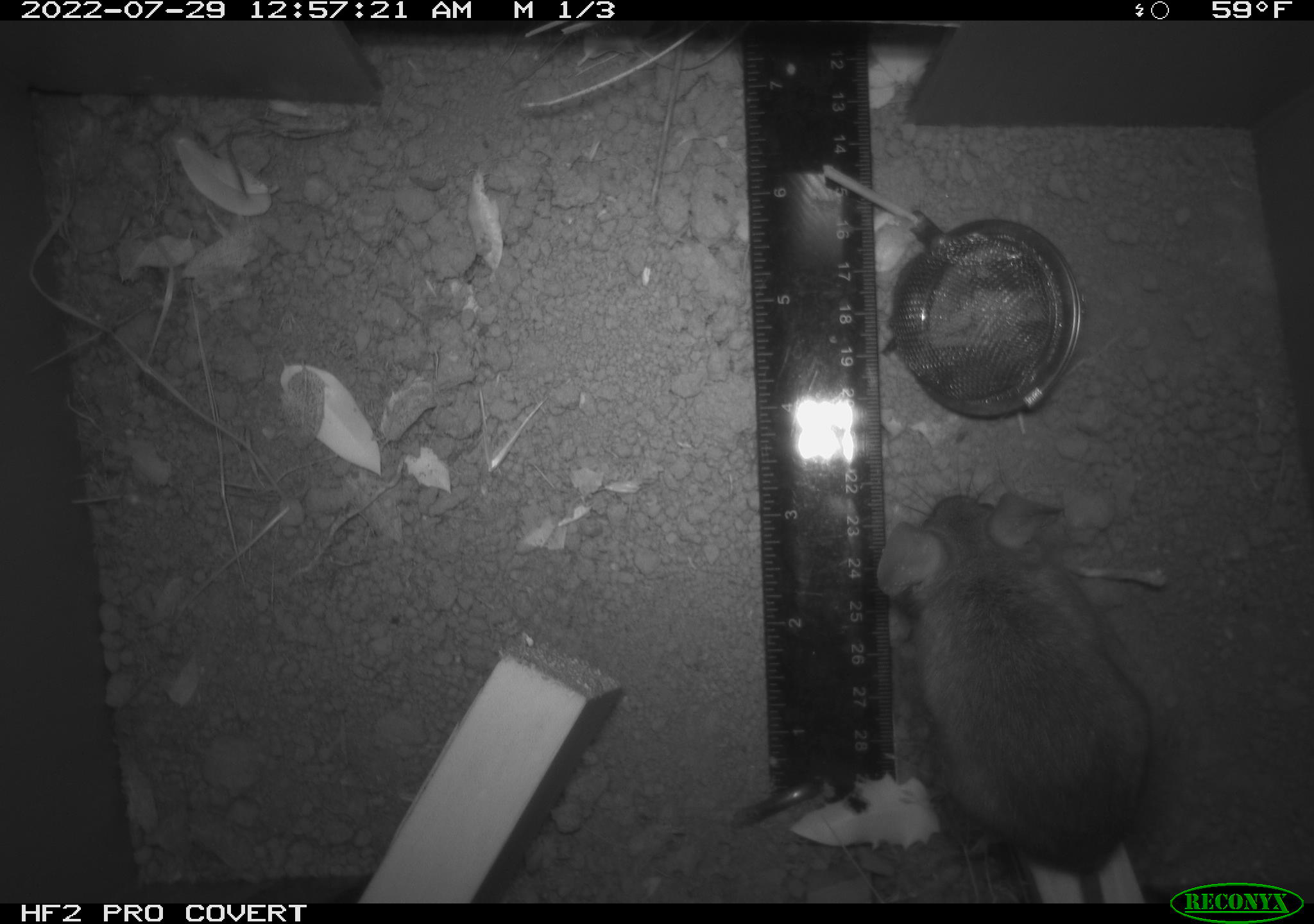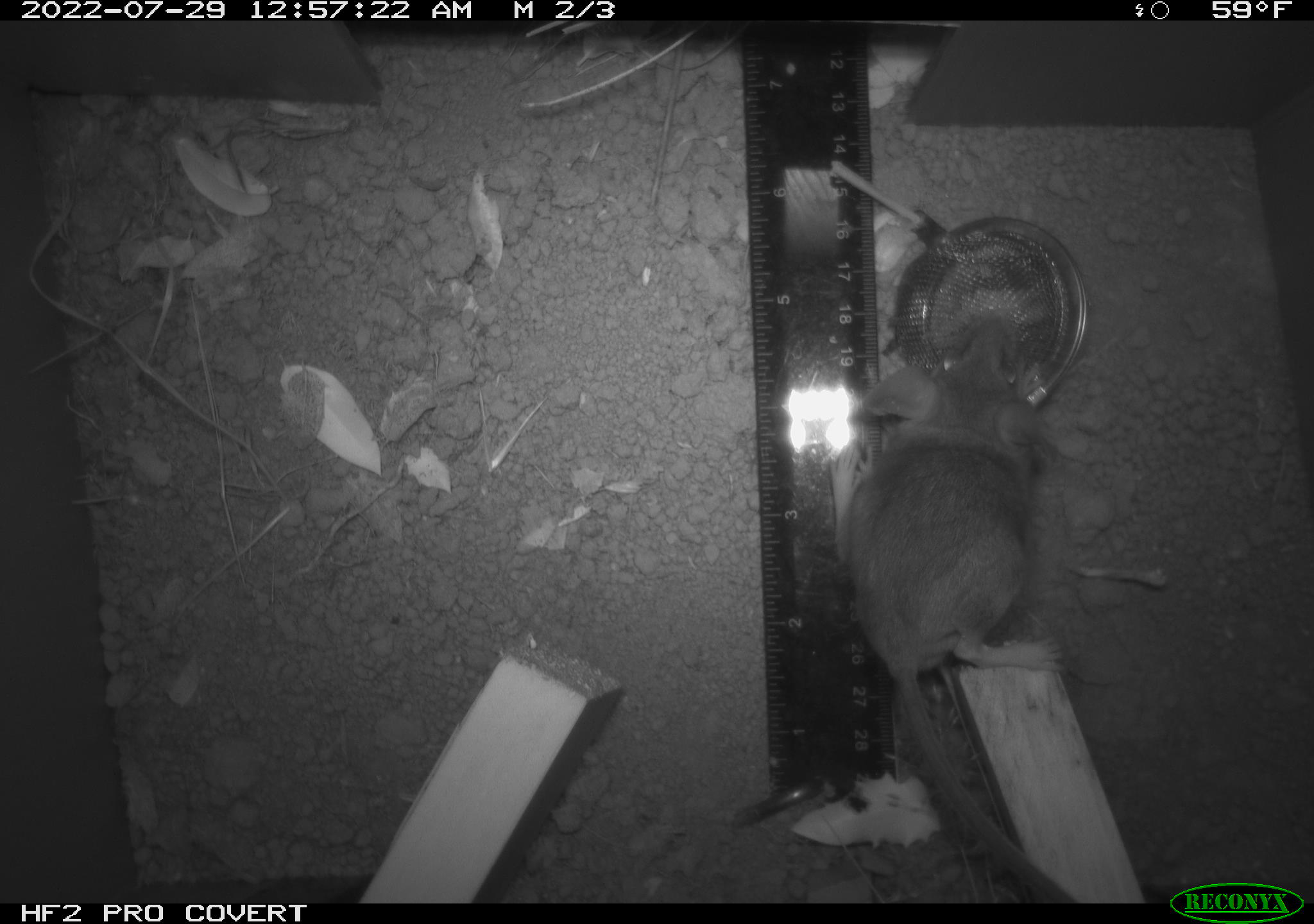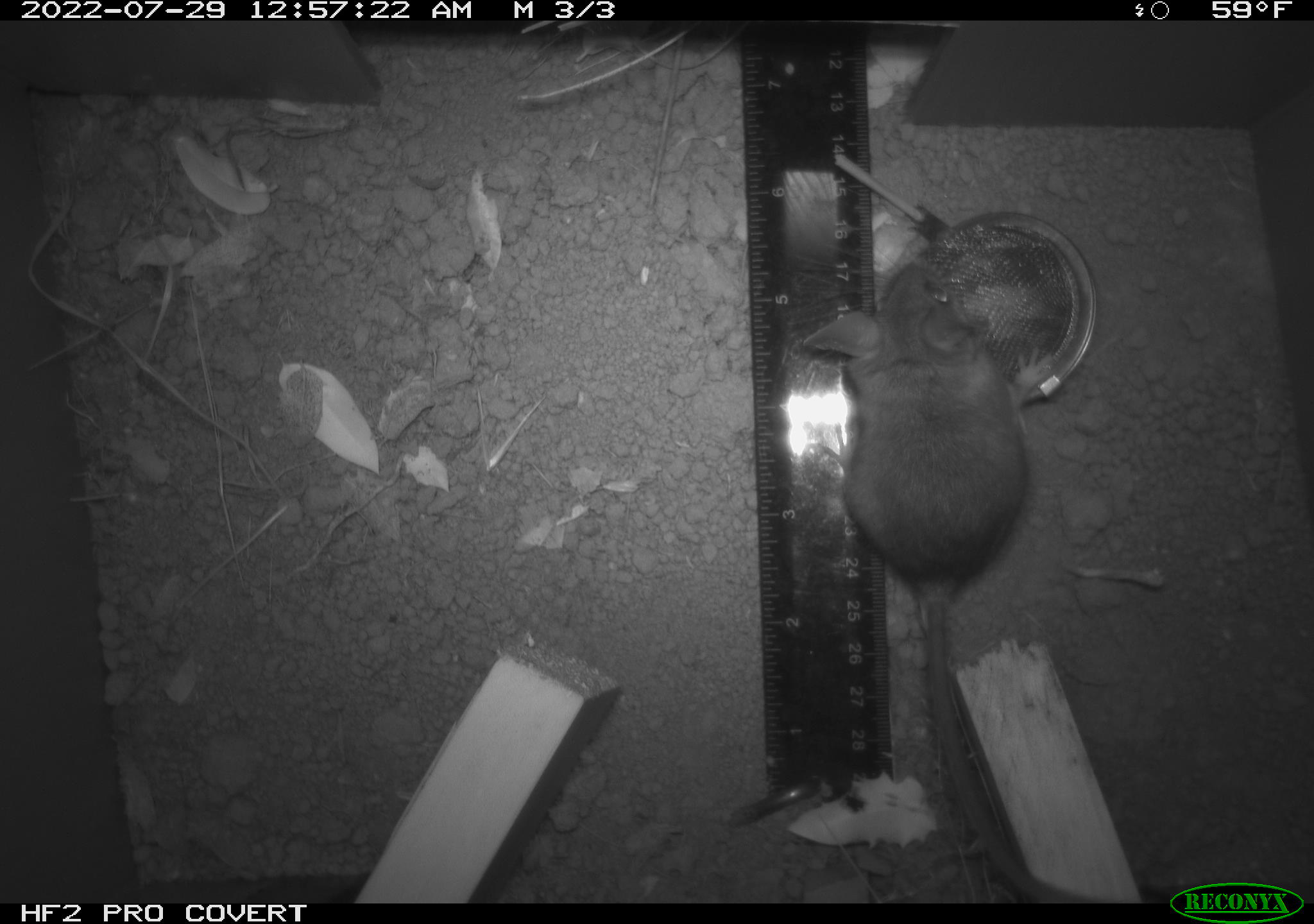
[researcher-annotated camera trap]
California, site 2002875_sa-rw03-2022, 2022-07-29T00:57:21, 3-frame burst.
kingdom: Animalia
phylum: Chordata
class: Mammalia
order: Rodentia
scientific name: Rodentia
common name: mouse species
Mouse species (Rodentia).